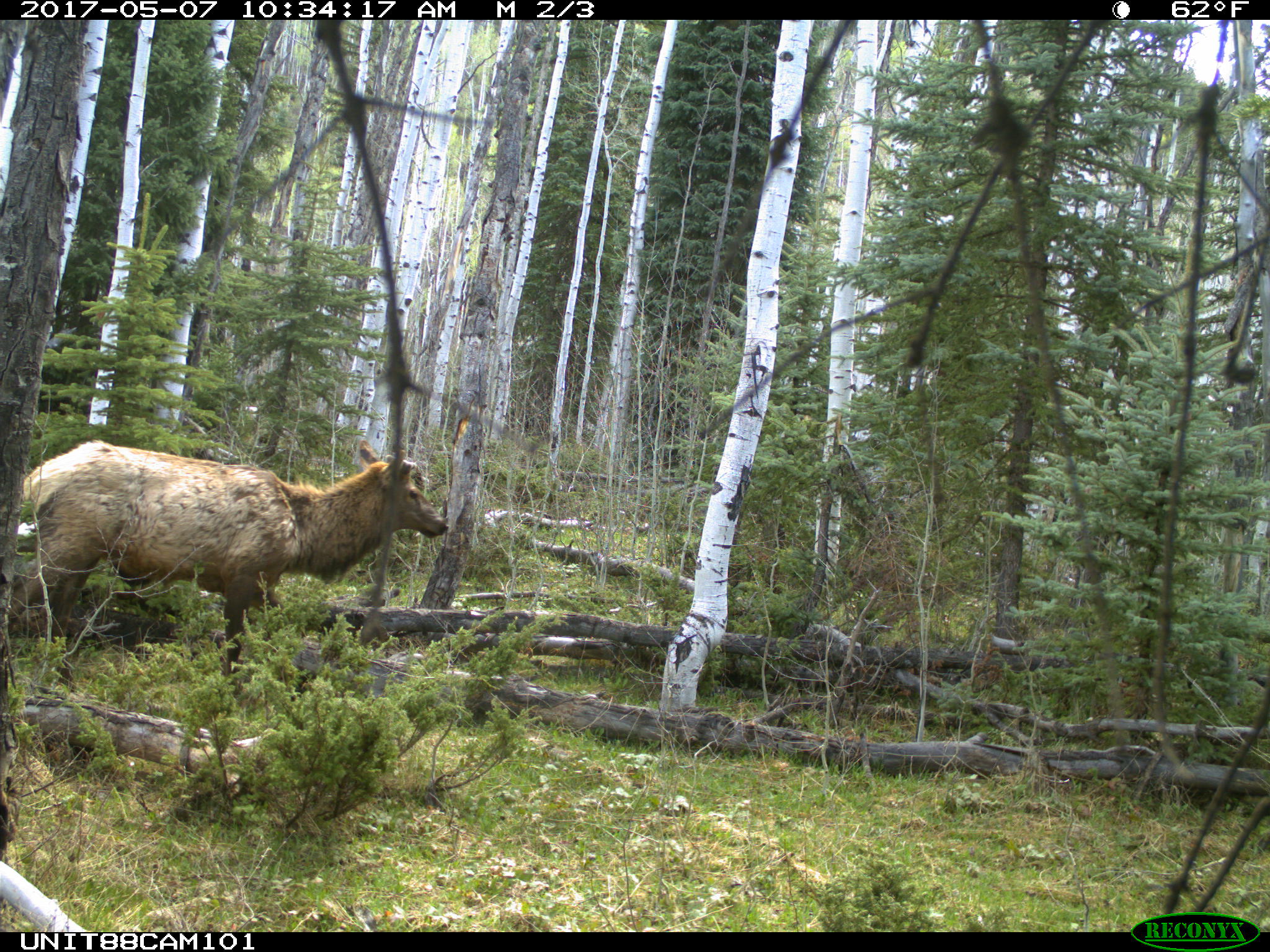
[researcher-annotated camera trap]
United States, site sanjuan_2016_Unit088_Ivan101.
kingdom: Animalia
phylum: Chordata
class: Mammalia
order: Artiodactyla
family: Cervidae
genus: Cervus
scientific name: Cervus elaphus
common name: red deer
Cervus elaphus (red deer).